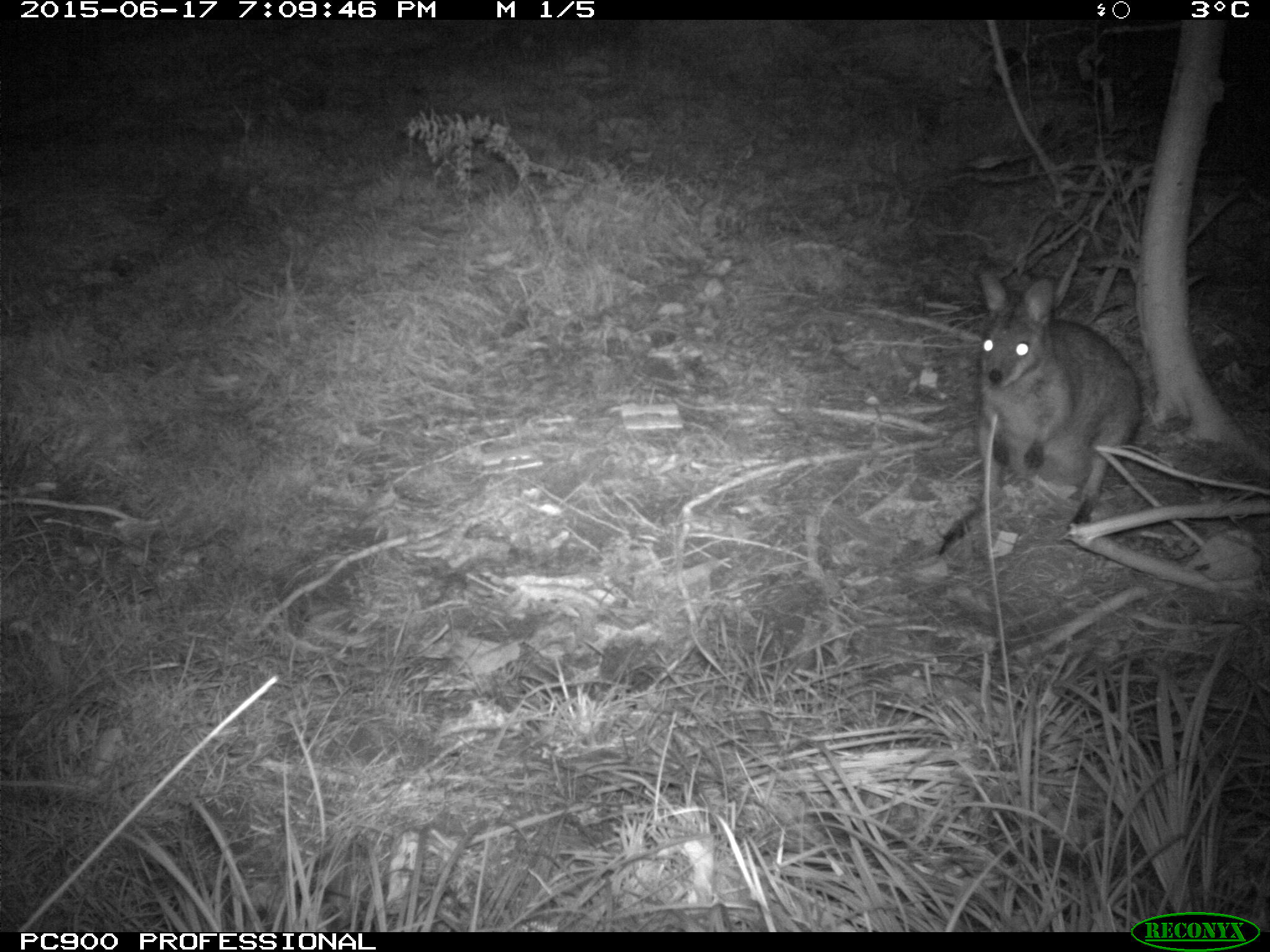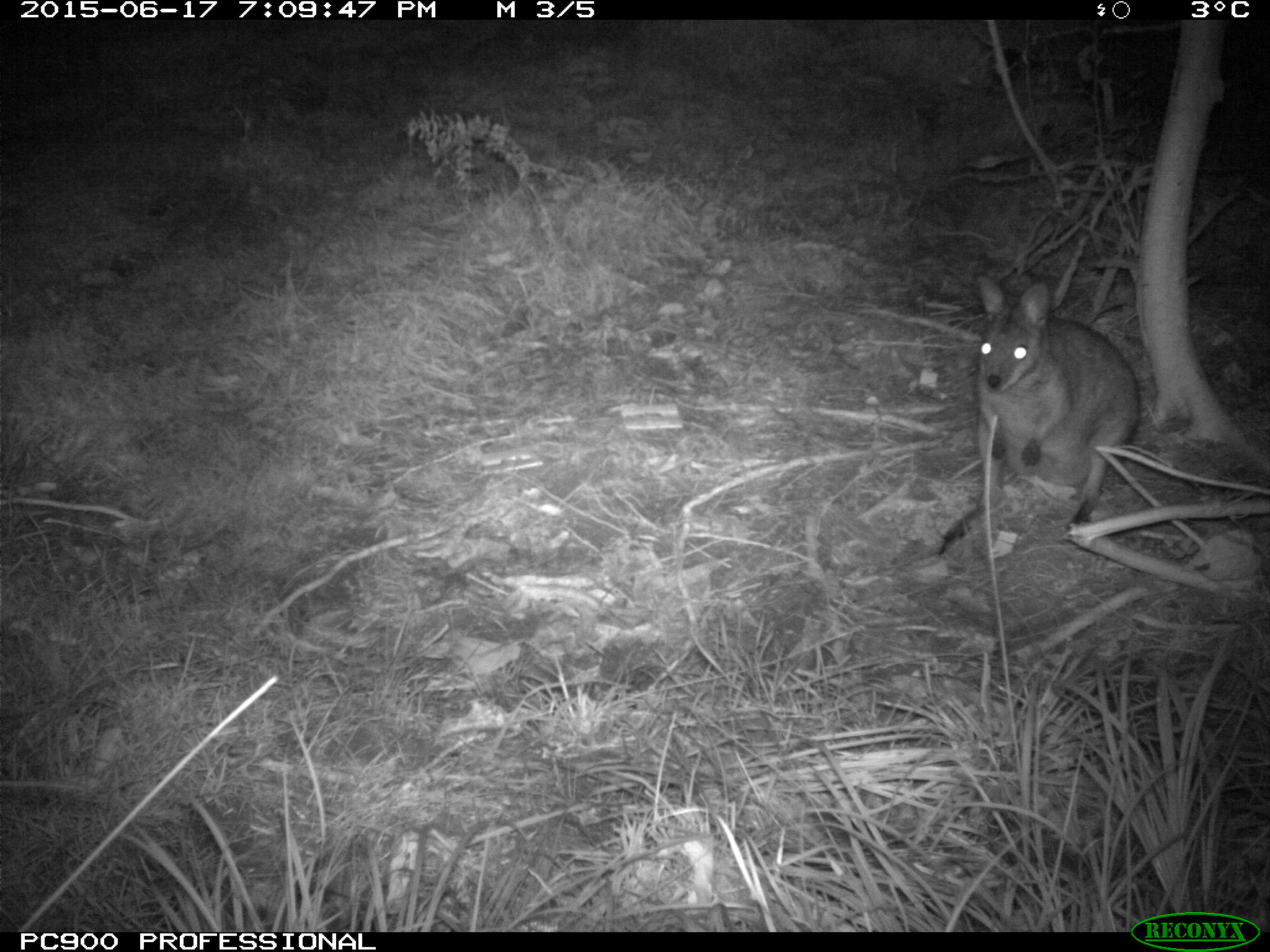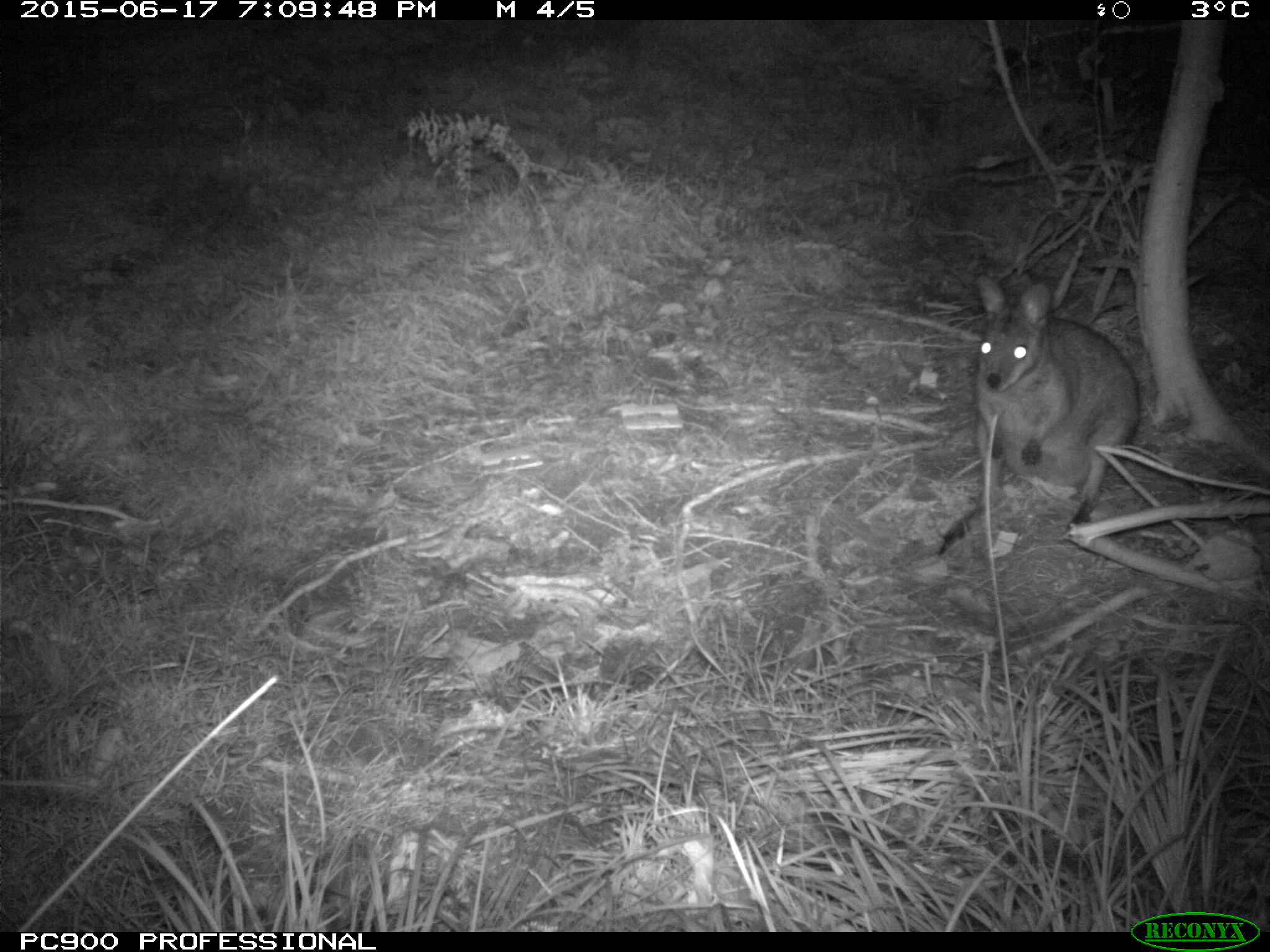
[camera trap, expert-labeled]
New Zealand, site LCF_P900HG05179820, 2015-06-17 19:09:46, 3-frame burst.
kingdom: Animalia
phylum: Chordata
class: Mammalia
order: Diprotodontia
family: Macropodidae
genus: Notamacropus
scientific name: Notamacropus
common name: wallaby